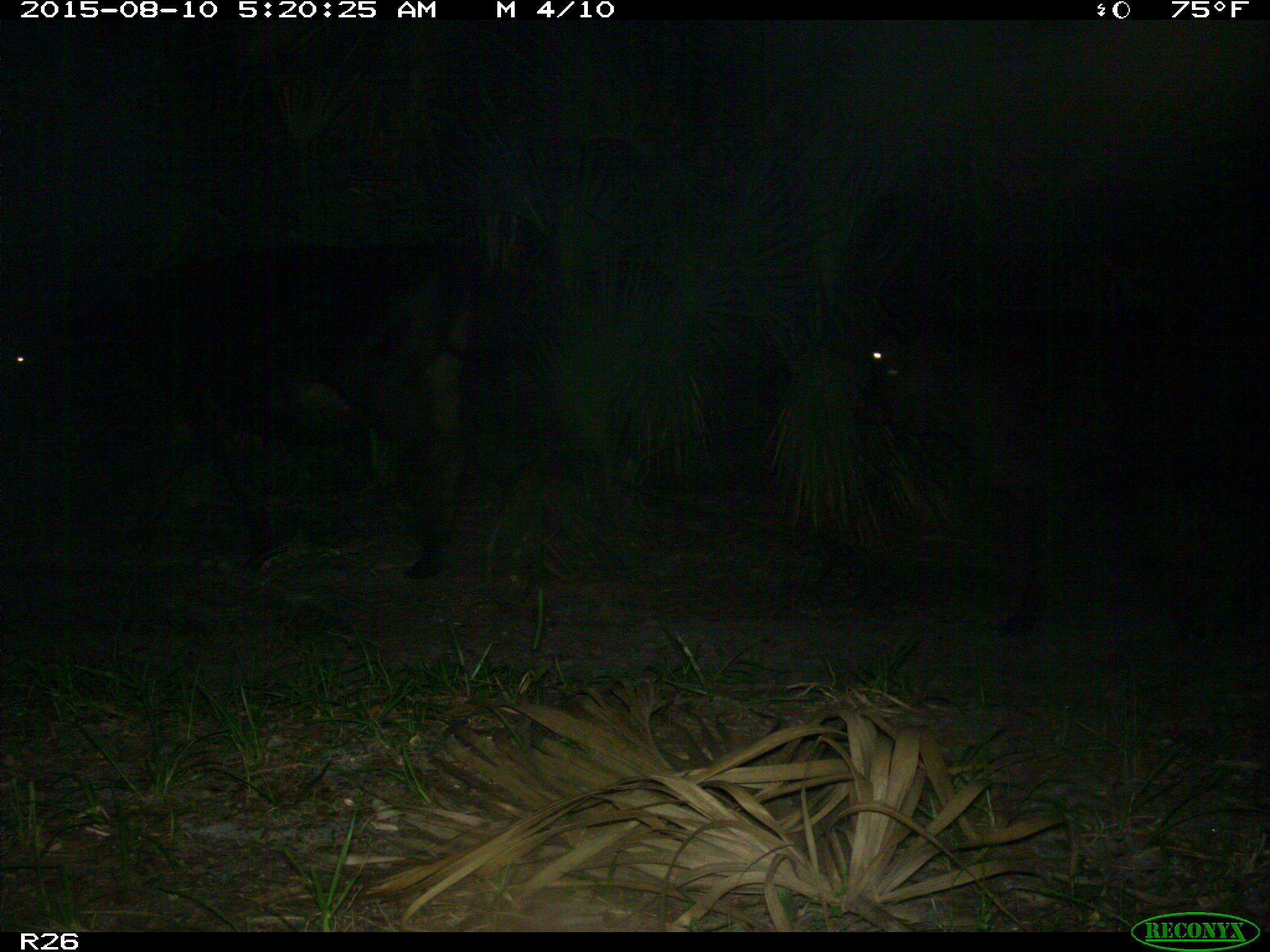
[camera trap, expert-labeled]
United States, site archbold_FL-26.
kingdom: Animalia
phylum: Chordata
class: Mammalia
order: Artiodactyla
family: Bovidae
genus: Bos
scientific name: Bos taurus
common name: domestic cow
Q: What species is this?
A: Bos taurus (domestic cow).